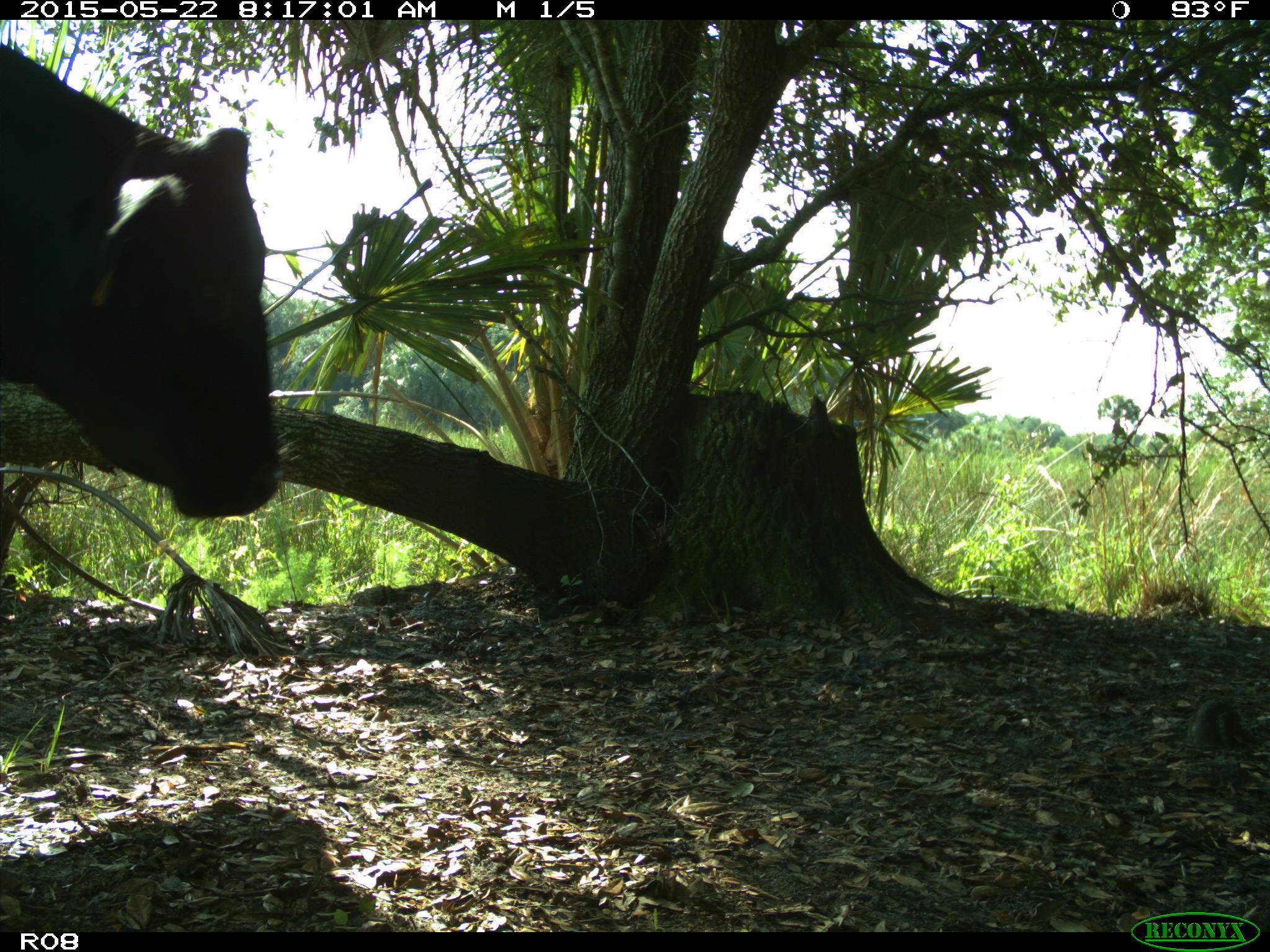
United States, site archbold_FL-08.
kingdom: Animalia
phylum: Chordata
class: Mammalia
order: Artiodactyla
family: Bovidae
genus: Bos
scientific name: Bos taurus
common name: domestic cow